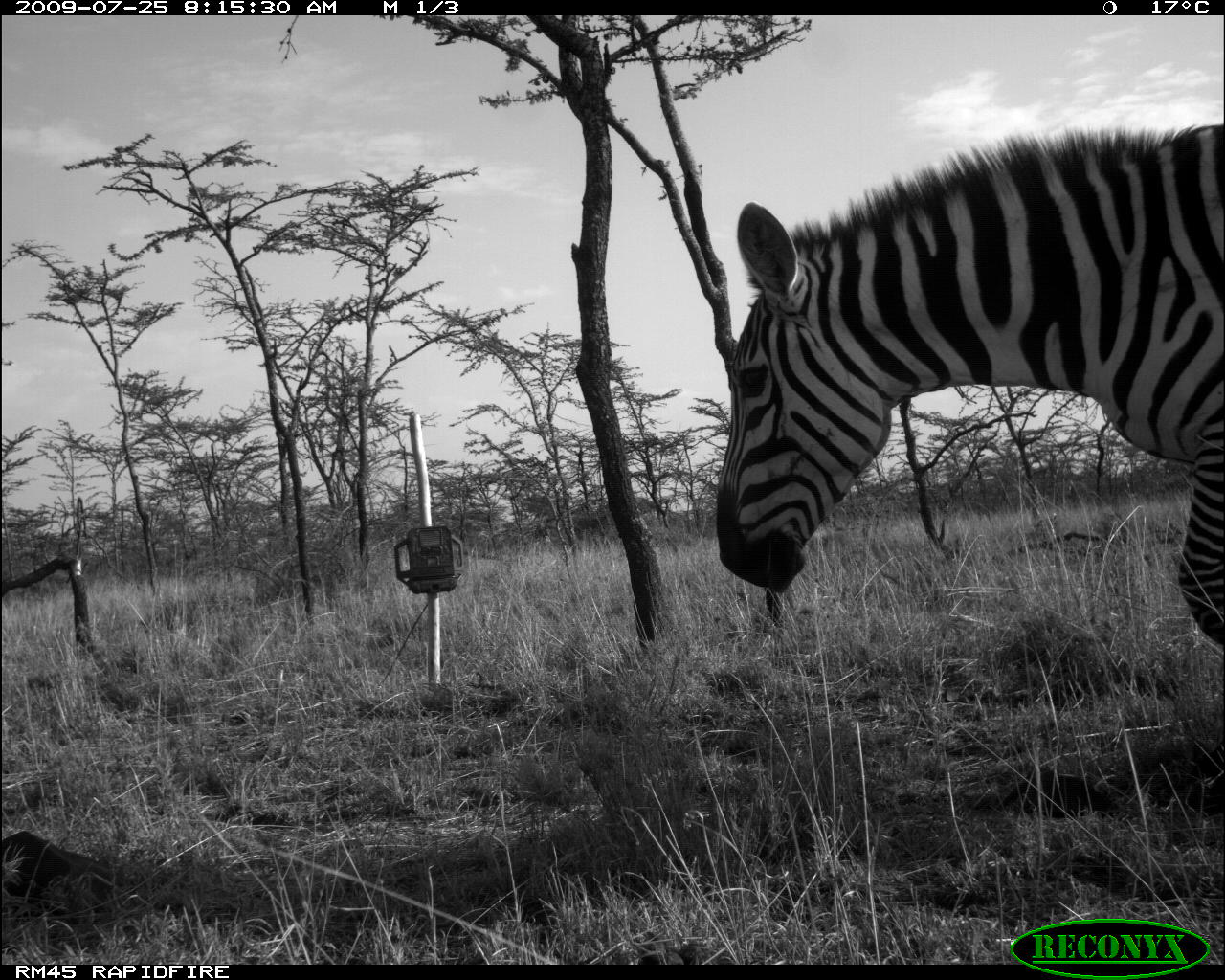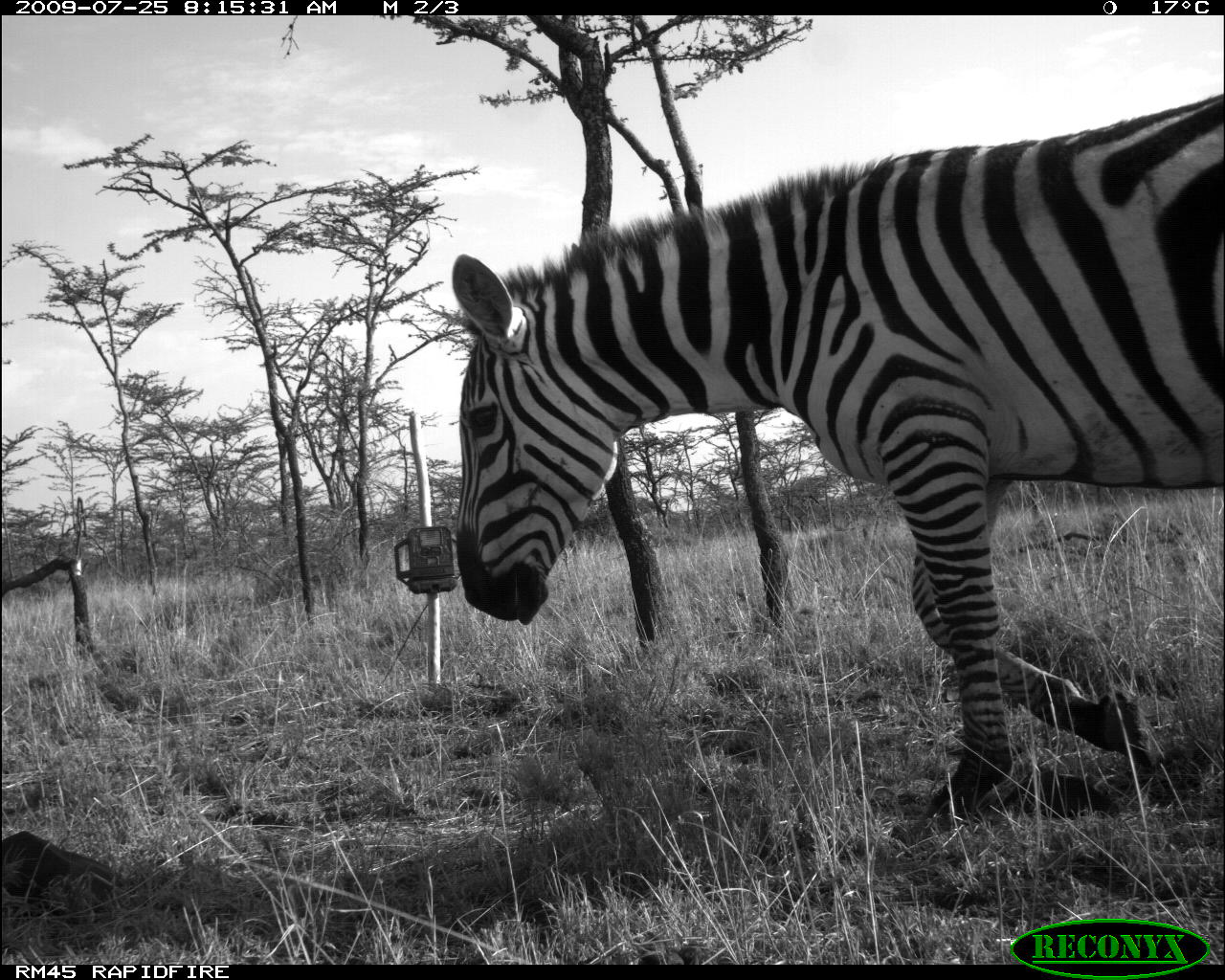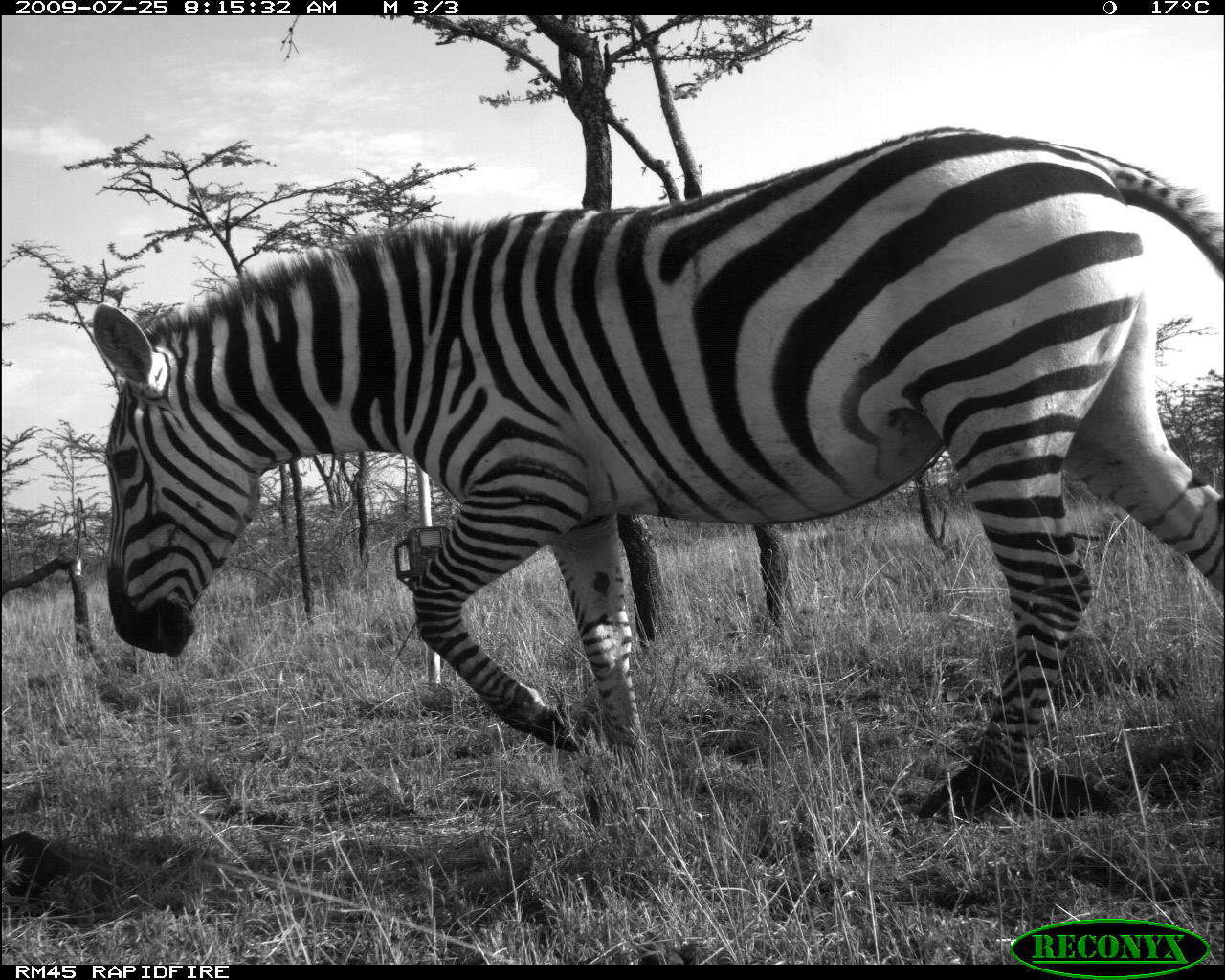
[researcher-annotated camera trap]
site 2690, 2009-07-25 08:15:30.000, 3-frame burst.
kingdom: Animalia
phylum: Chordata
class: Mammalia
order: Perissodactyla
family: Equidae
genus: Equus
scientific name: Equus quagga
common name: plains zebra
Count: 1.